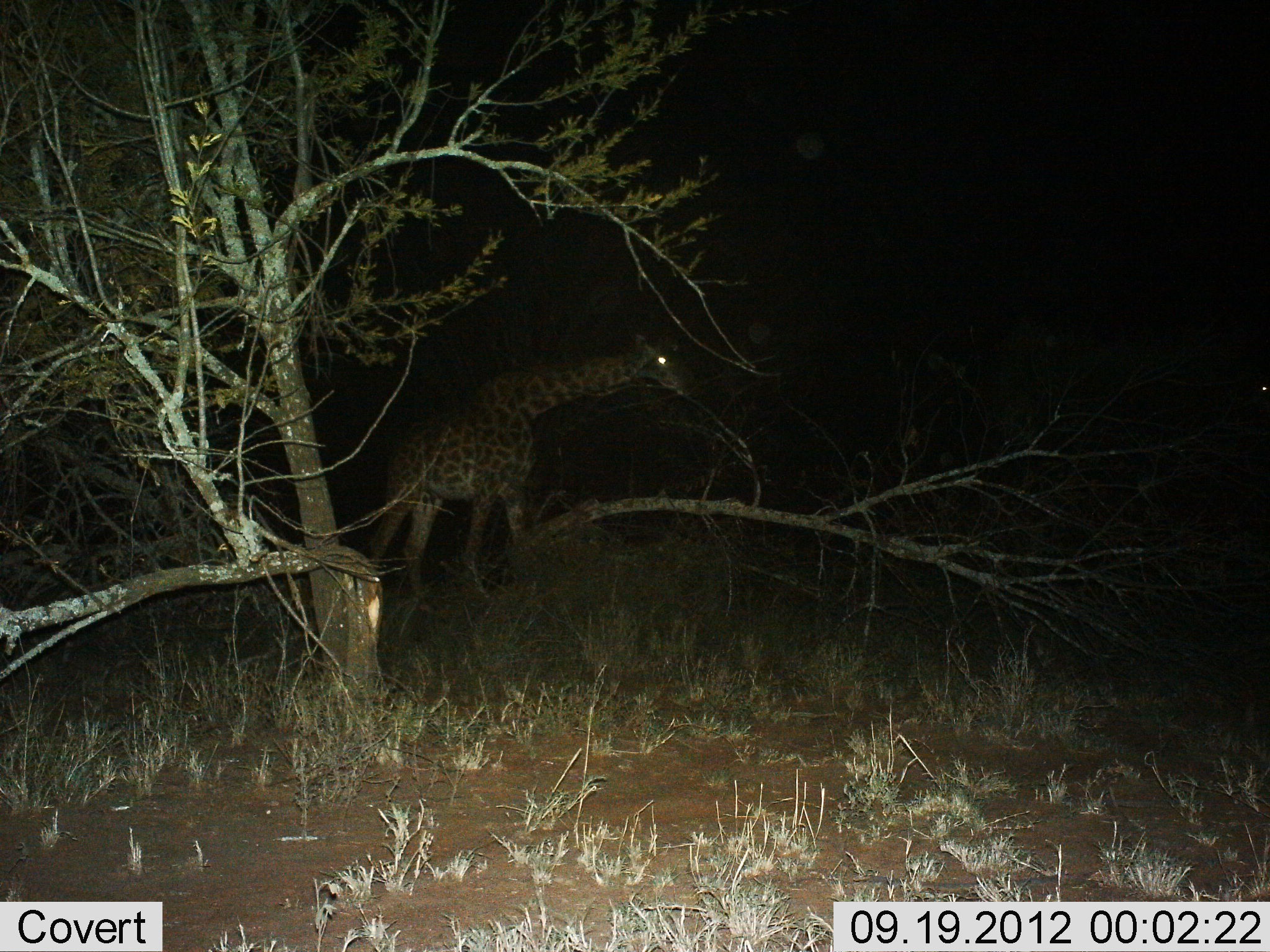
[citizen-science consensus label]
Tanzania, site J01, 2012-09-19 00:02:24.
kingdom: Animalia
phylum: Chordata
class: Mammalia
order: Artiodactyla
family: Giraffidae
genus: Giraffa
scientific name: Giraffa camelopardalis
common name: giraffe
Giraffe (Giraffa camelopardalis), count 1. Behavior (volunteer vote fractions): standing 30%, resting 0%, moving 50%, interacting 0%. Young present (vote fraction): 0%. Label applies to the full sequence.